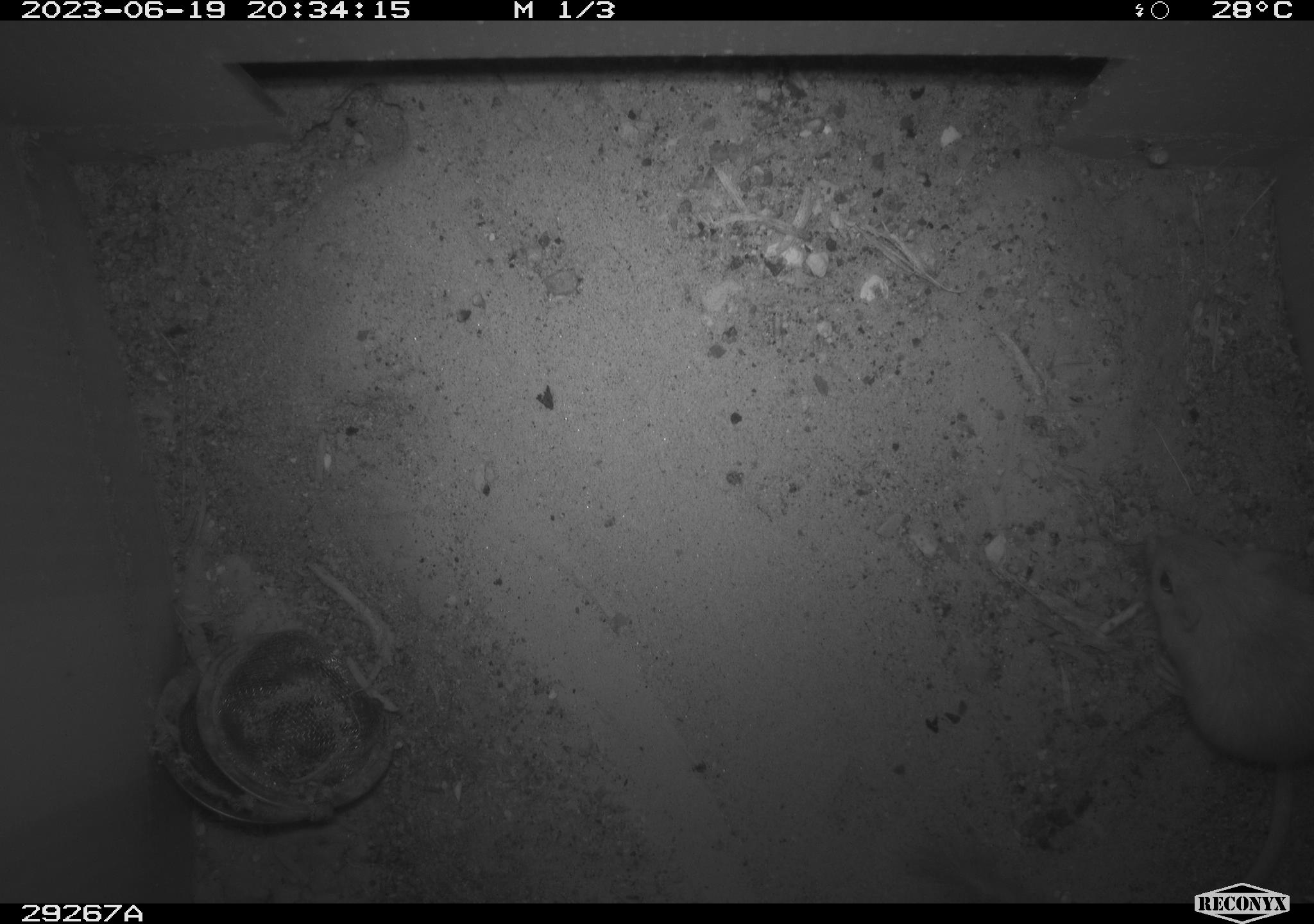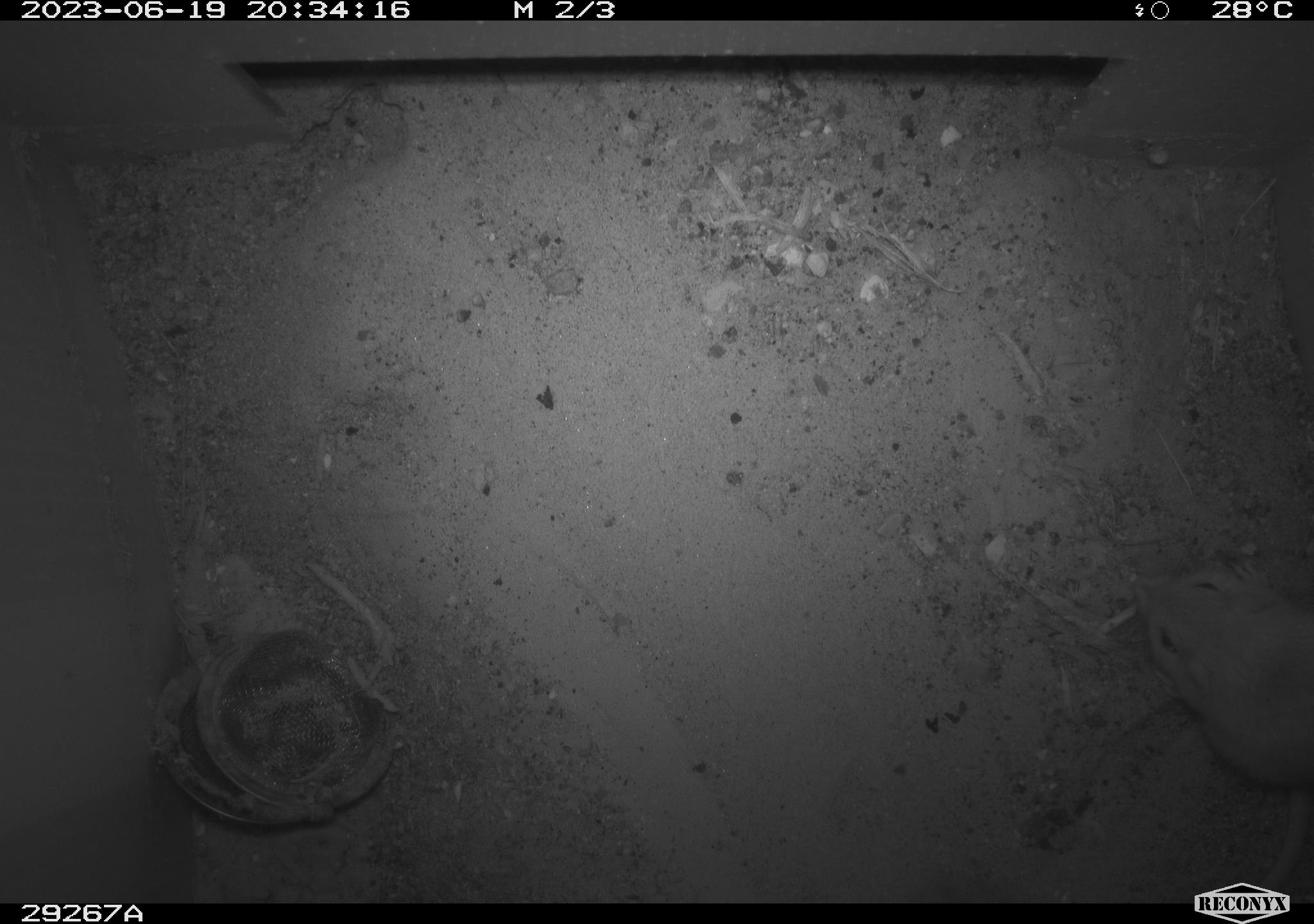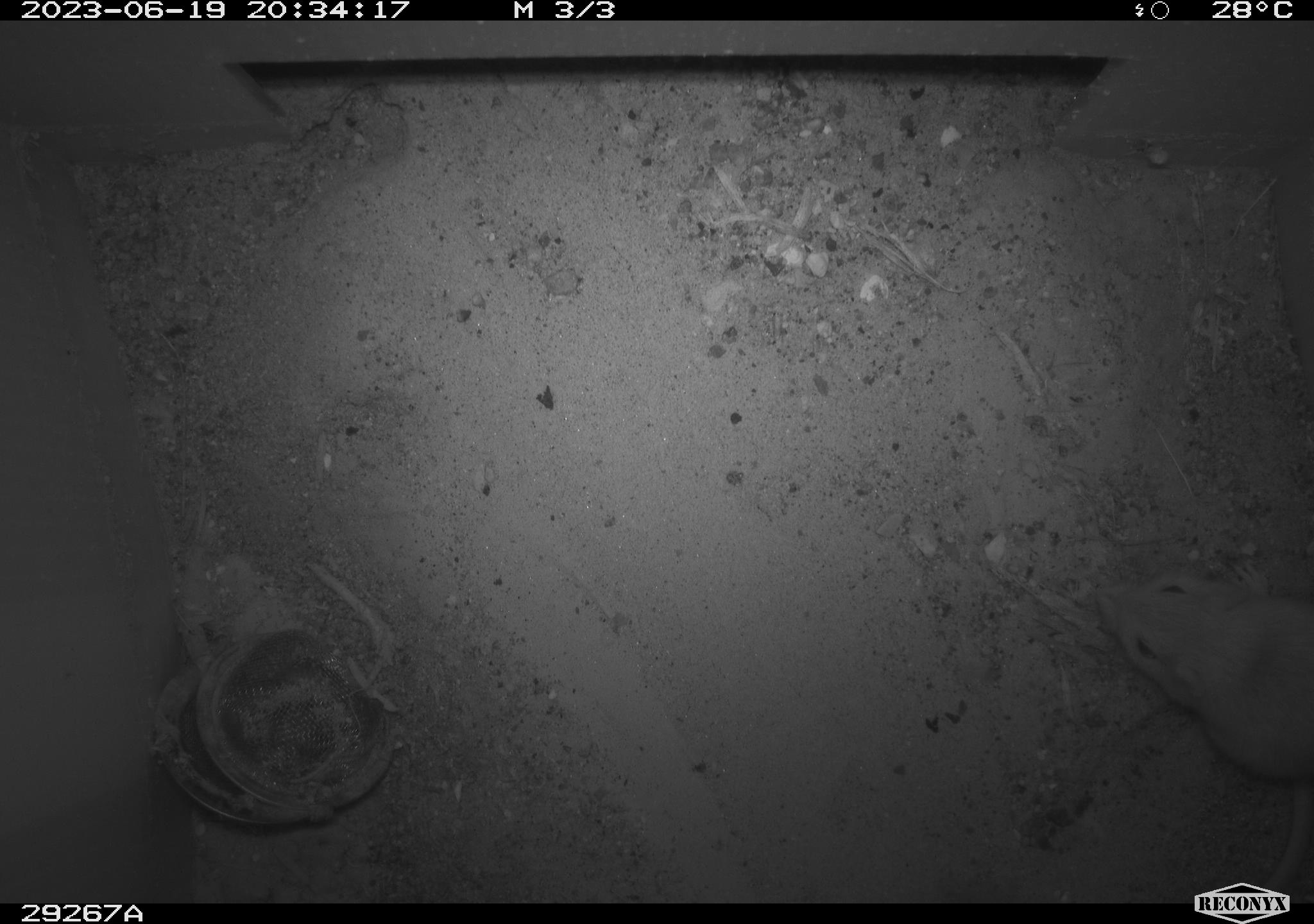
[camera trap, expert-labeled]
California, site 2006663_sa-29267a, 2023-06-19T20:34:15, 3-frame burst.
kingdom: Animalia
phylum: Chordata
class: Mammalia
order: Rodentia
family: Heteromyidae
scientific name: Heteromyidae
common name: kangaroo rats and pocket mice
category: heteromyidae family